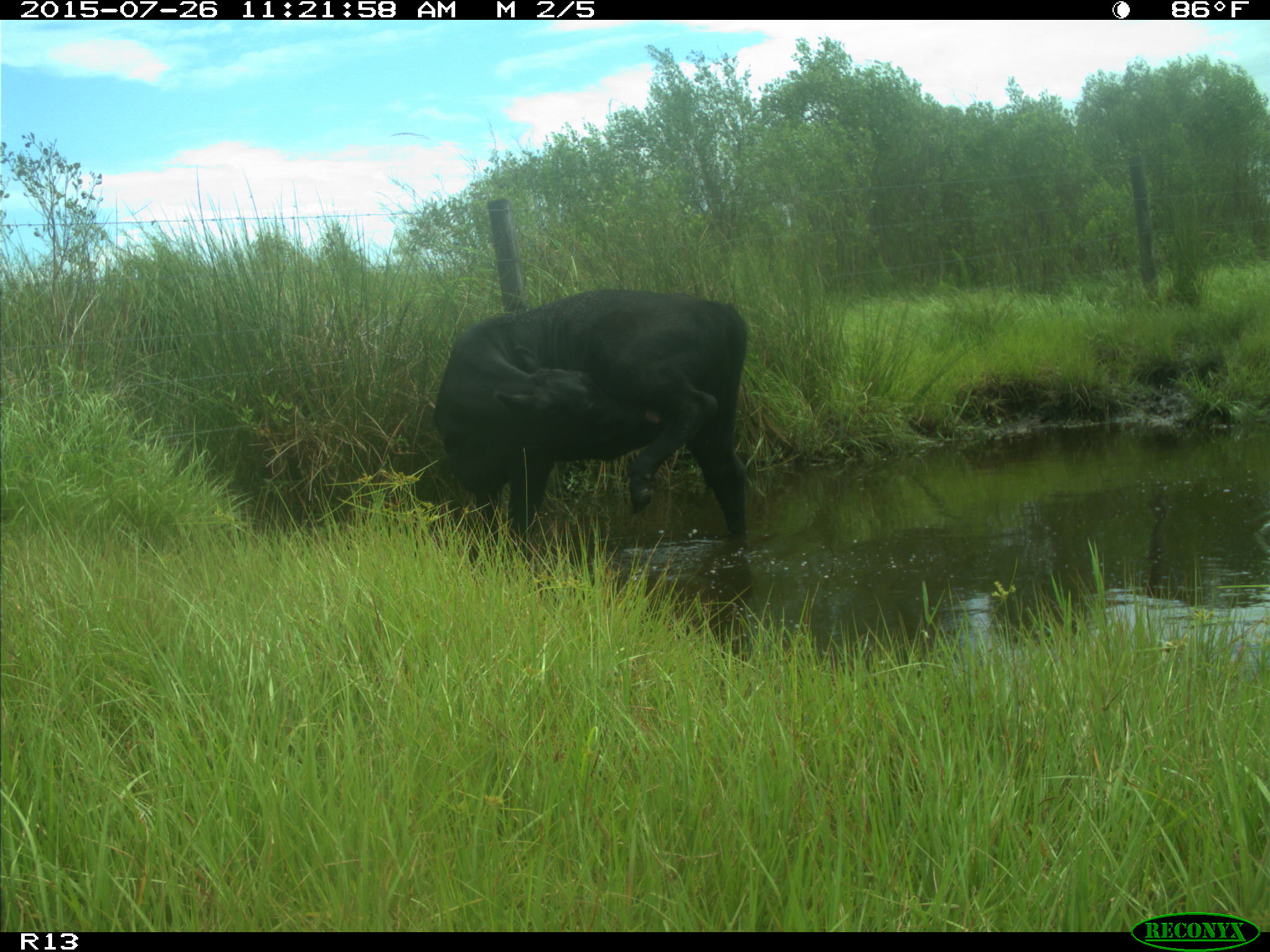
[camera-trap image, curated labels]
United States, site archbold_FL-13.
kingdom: Animalia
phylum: Chordata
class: Mammalia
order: Artiodactyla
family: Bovidae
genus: Bos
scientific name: Bos taurus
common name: domestic cow